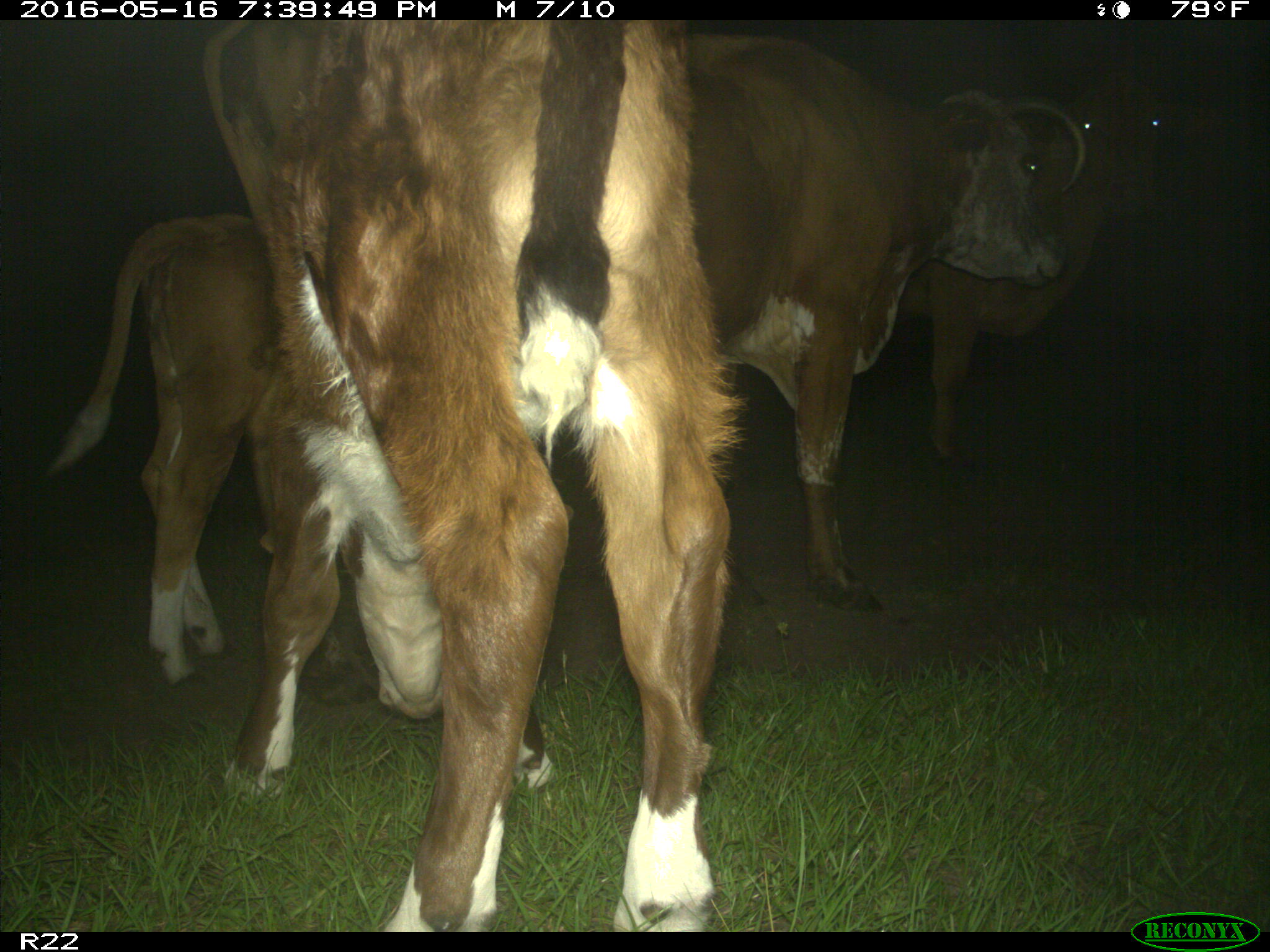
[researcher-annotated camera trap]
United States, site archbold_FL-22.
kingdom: Animalia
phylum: Chordata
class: Mammalia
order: Artiodactyla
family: Bovidae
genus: Bos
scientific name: Bos taurus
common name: domestic cow